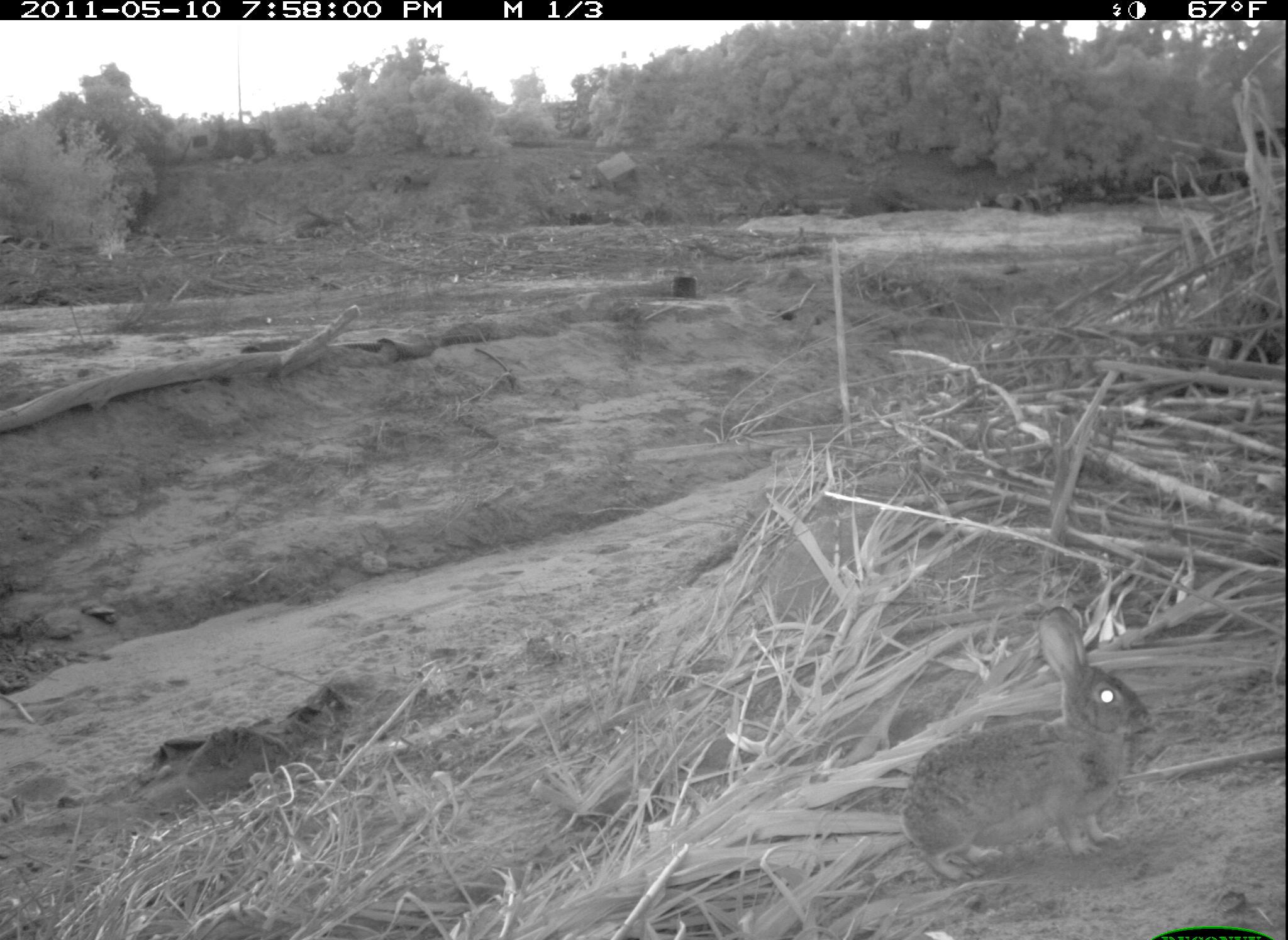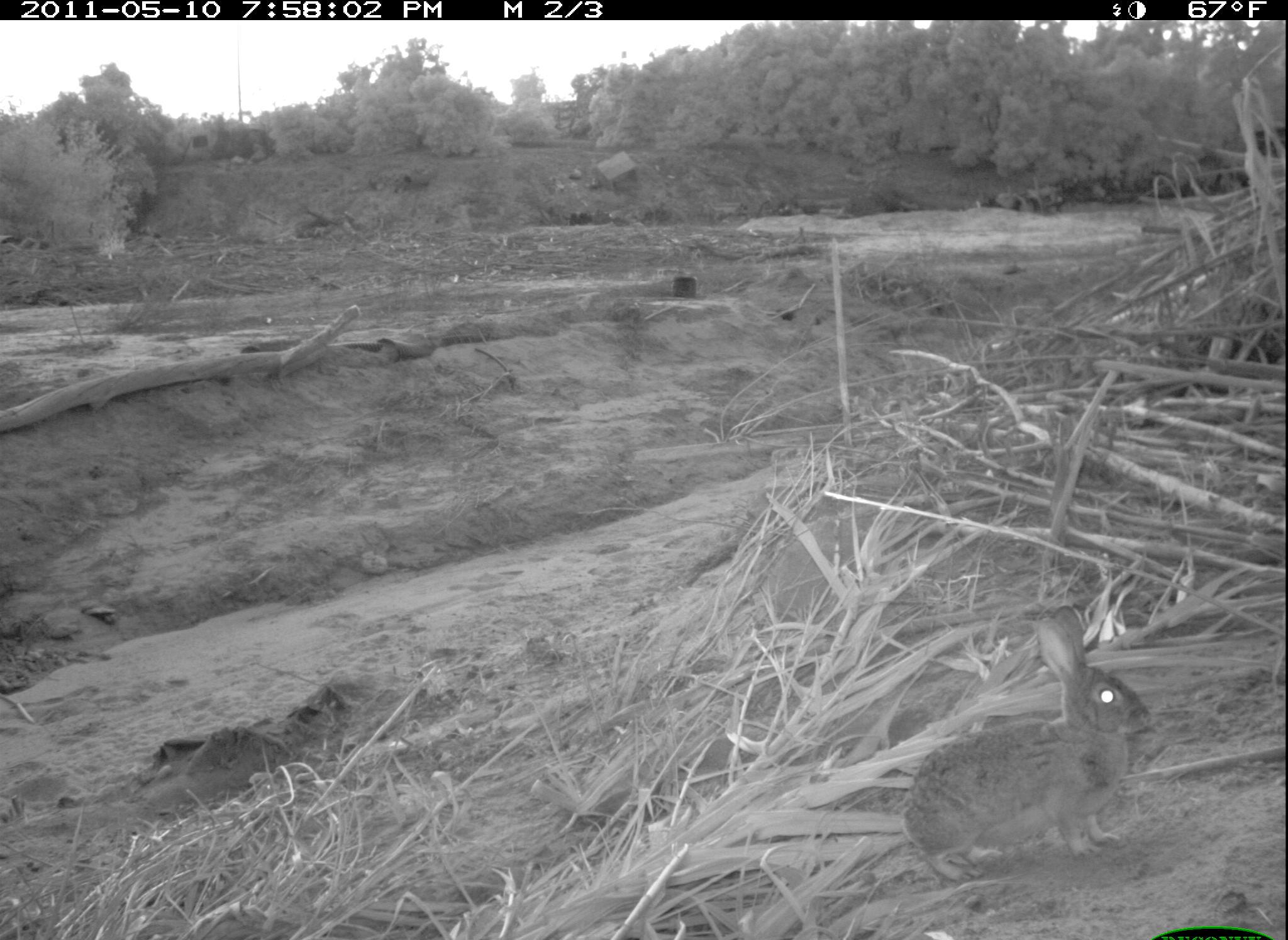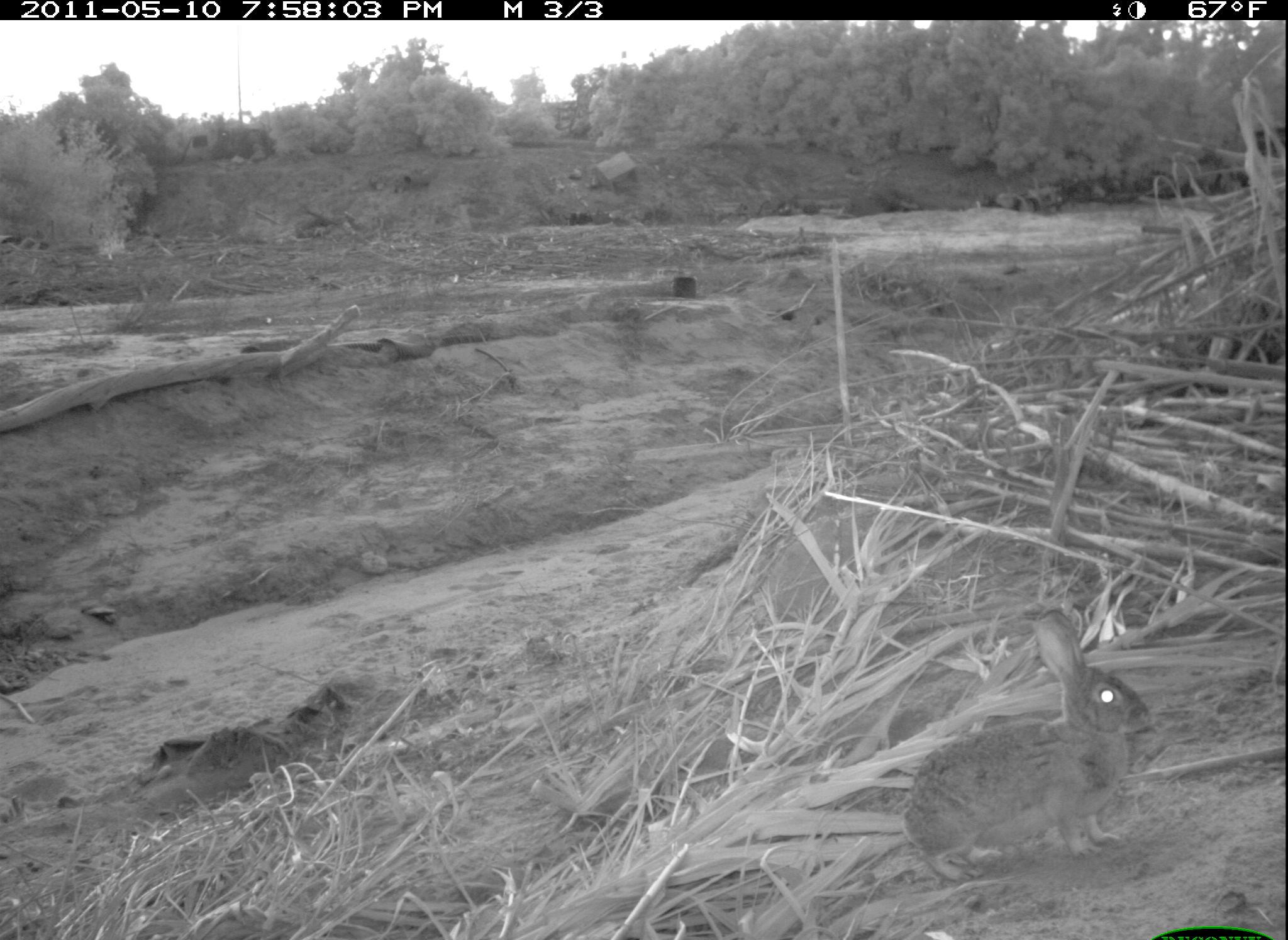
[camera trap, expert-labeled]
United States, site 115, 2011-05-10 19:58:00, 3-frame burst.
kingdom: Animalia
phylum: Chordata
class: Mammalia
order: Lagomorpha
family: Leporidae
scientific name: Leporidae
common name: rabbits and hares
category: rabbit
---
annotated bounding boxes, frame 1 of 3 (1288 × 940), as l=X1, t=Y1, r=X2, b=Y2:
rabbit: l=900, t=602, r=1169, b=888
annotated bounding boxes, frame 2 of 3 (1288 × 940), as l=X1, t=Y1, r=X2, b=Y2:
rabbit: l=868, t=594, r=1174, b=878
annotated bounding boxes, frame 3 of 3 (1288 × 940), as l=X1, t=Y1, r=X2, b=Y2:
rabbit: l=894, t=601, r=1166, b=876